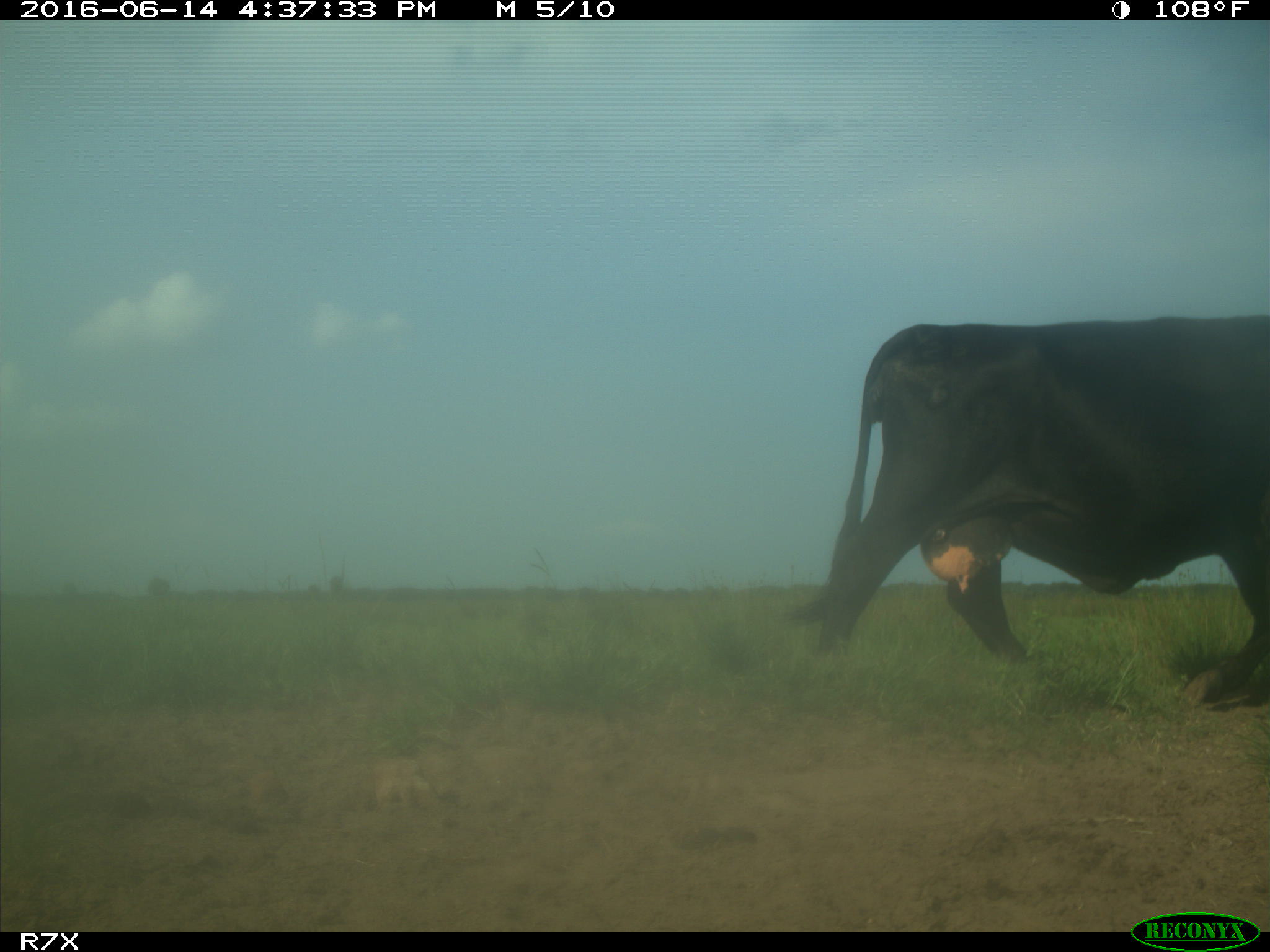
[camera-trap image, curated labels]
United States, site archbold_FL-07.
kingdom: Animalia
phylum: Chordata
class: Mammalia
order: Artiodactyla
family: Bovidae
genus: Bos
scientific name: Bos taurus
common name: domestic cow